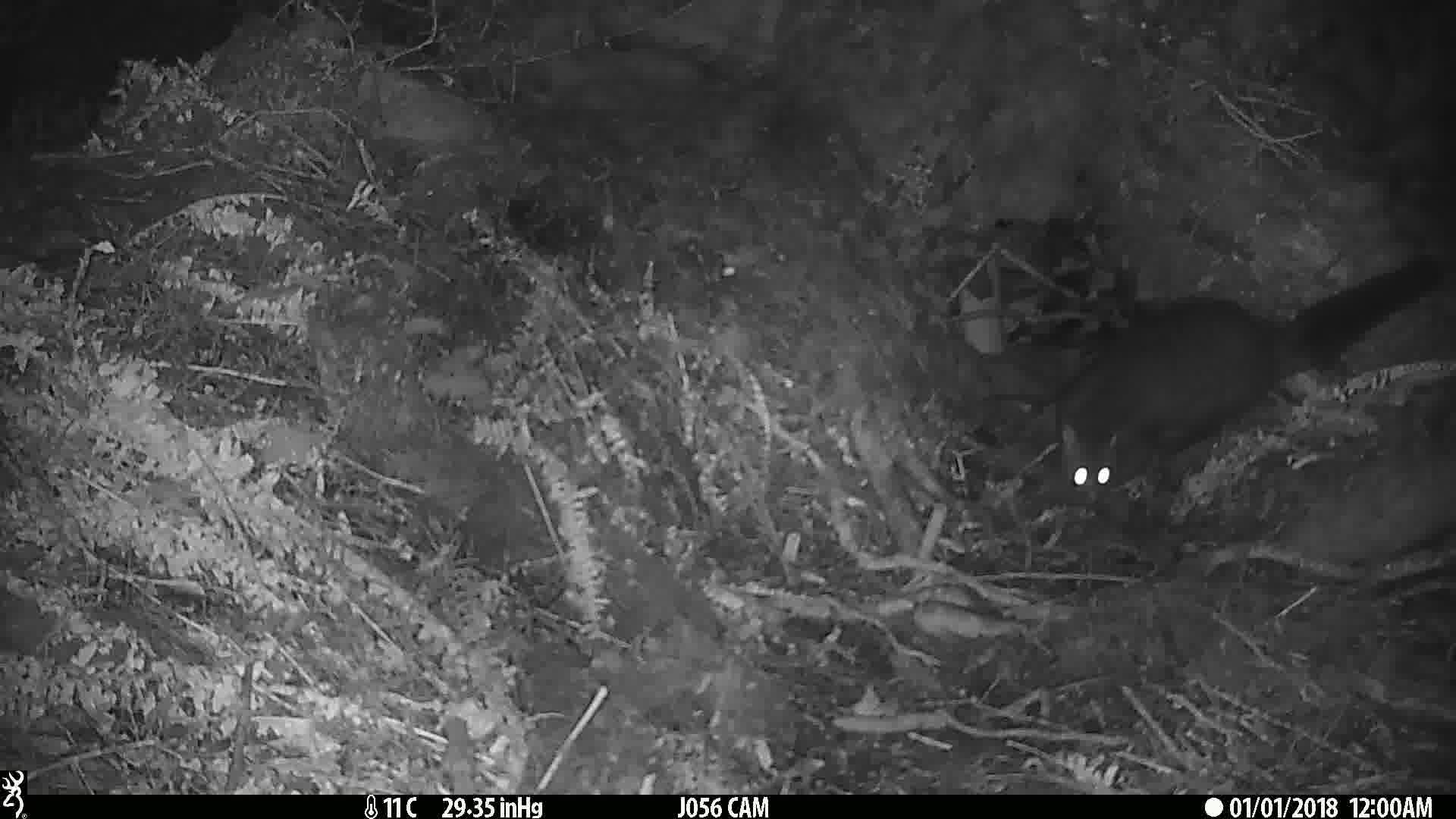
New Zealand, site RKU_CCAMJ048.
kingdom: Animalia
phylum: Chordata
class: Mammalia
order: Diprotodontia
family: Phalangeridae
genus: Trichosurus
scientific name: Trichosurus vulpecula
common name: common brushtail possum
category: possum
Possum (common brushtail possum) (Trichosurus vulpecula).